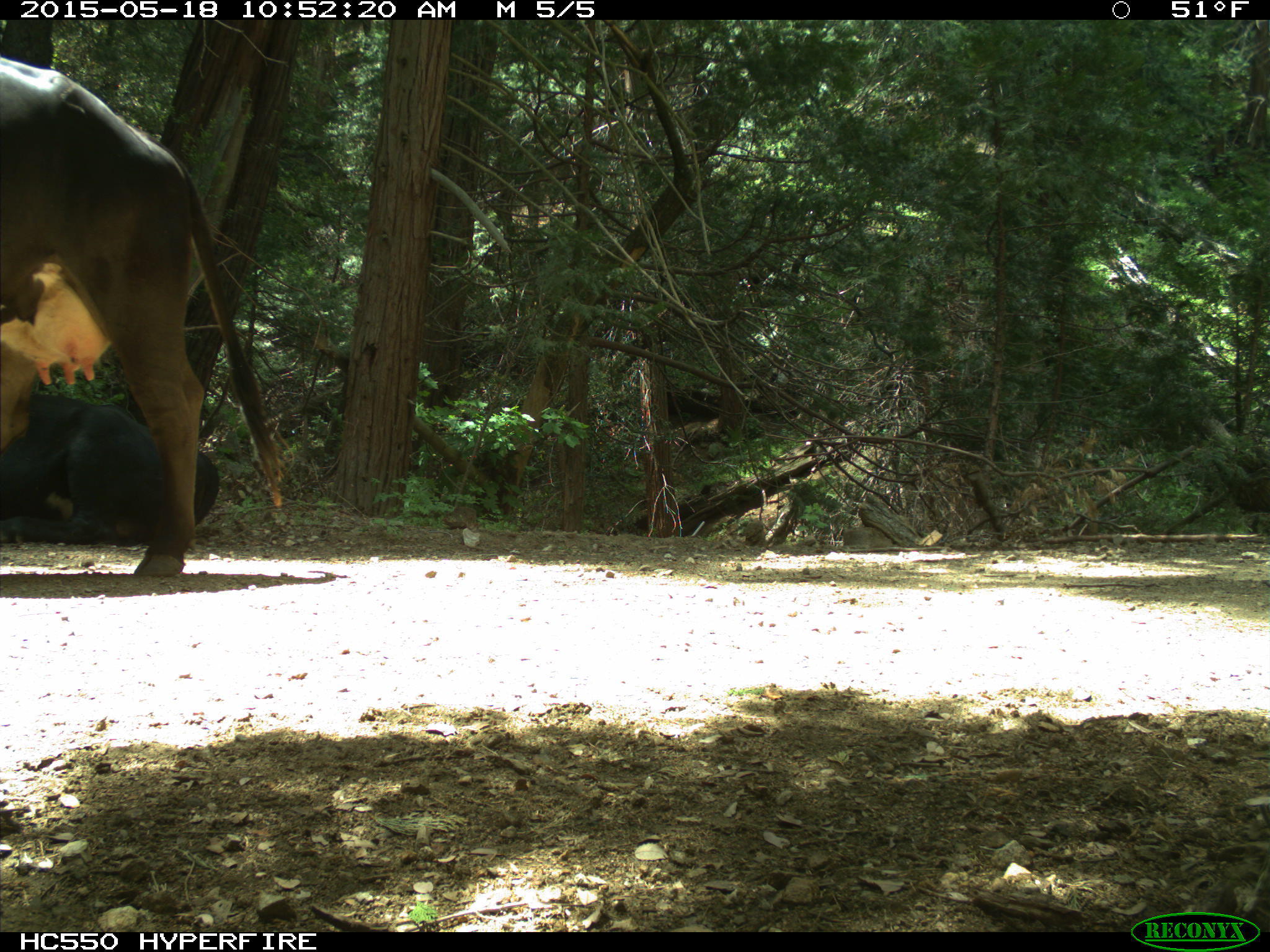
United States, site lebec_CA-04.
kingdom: Animalia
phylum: Chordata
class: Mammalia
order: Artiodactyla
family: Bovidae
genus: Bos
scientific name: Bos taurus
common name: domestic cow